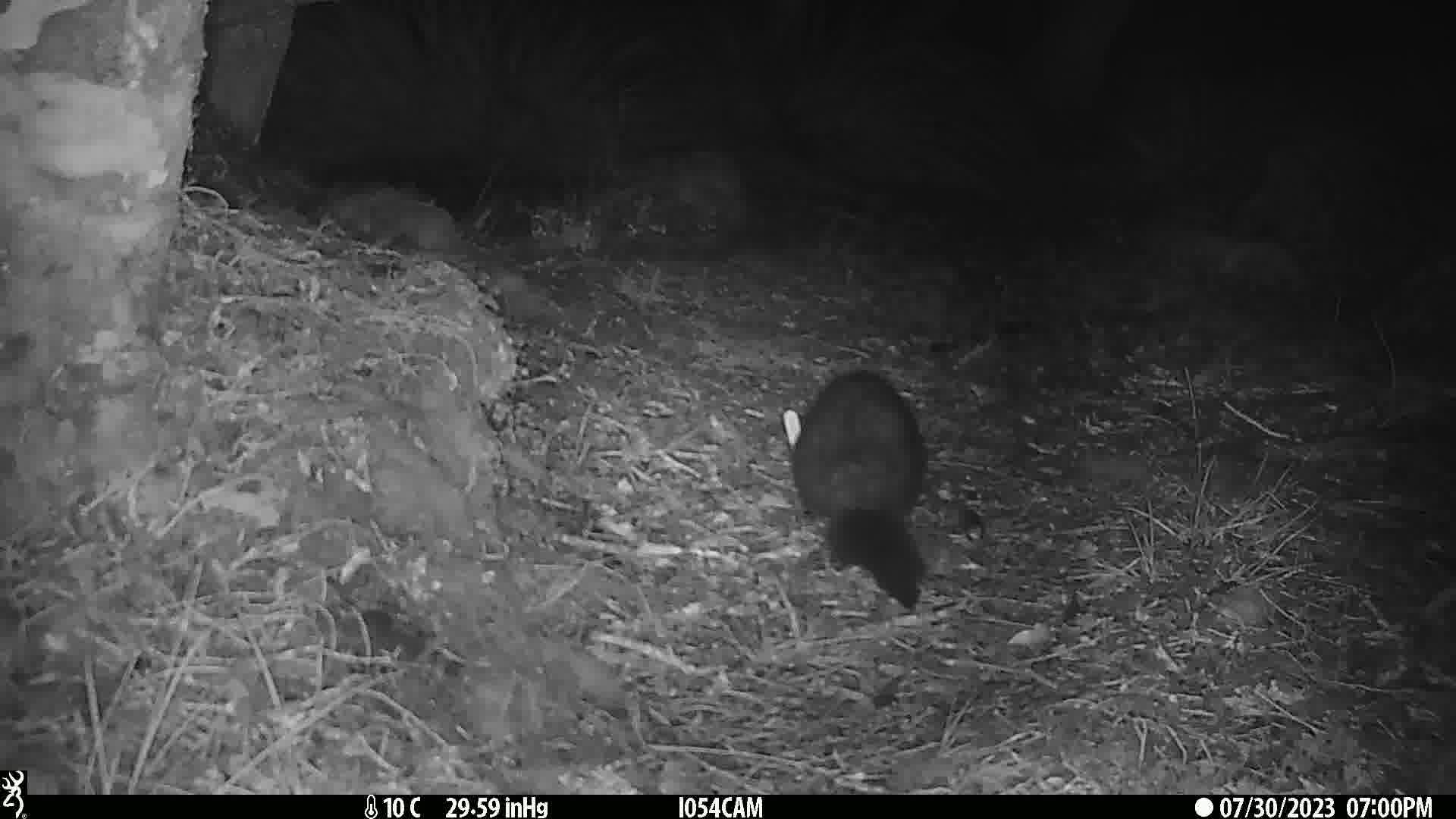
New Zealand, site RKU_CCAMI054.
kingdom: Animalia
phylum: Chordata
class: Mammalia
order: Diprotodontia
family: Phalangeridae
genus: Trichosurus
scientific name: Trichosurus vulpecula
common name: common brushtail possum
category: possum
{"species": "possum (common brushtail possum) (Trichosurus vulpecula)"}